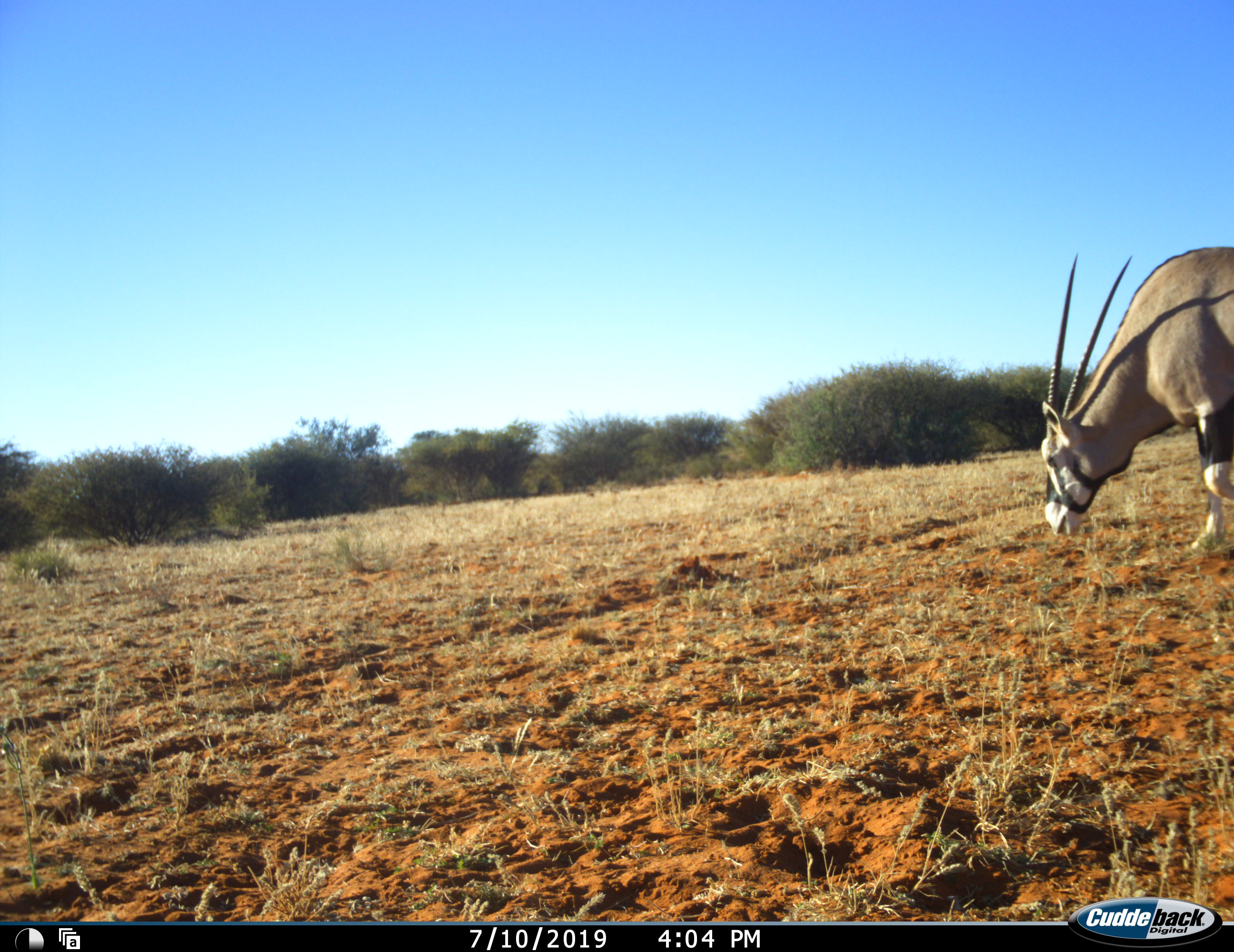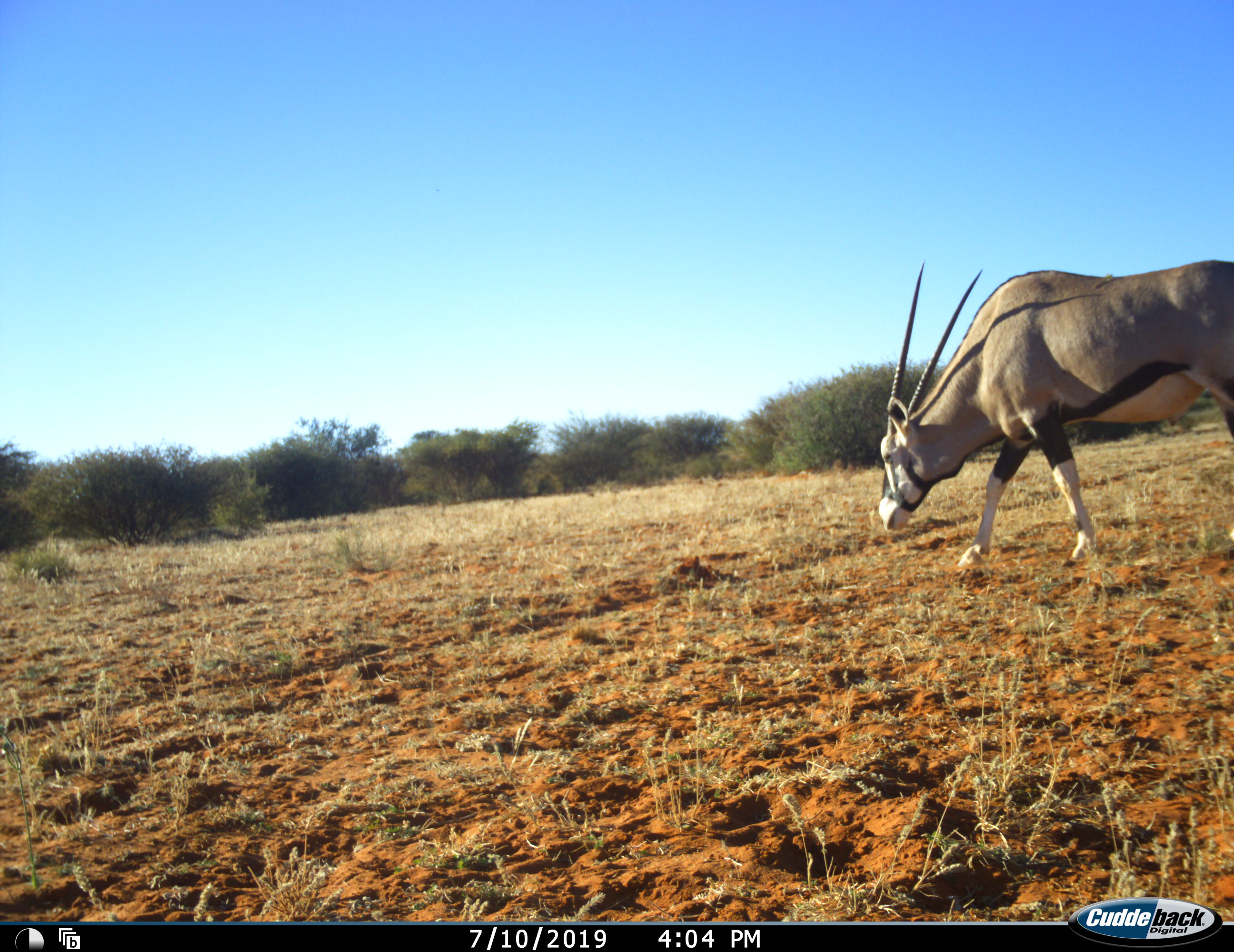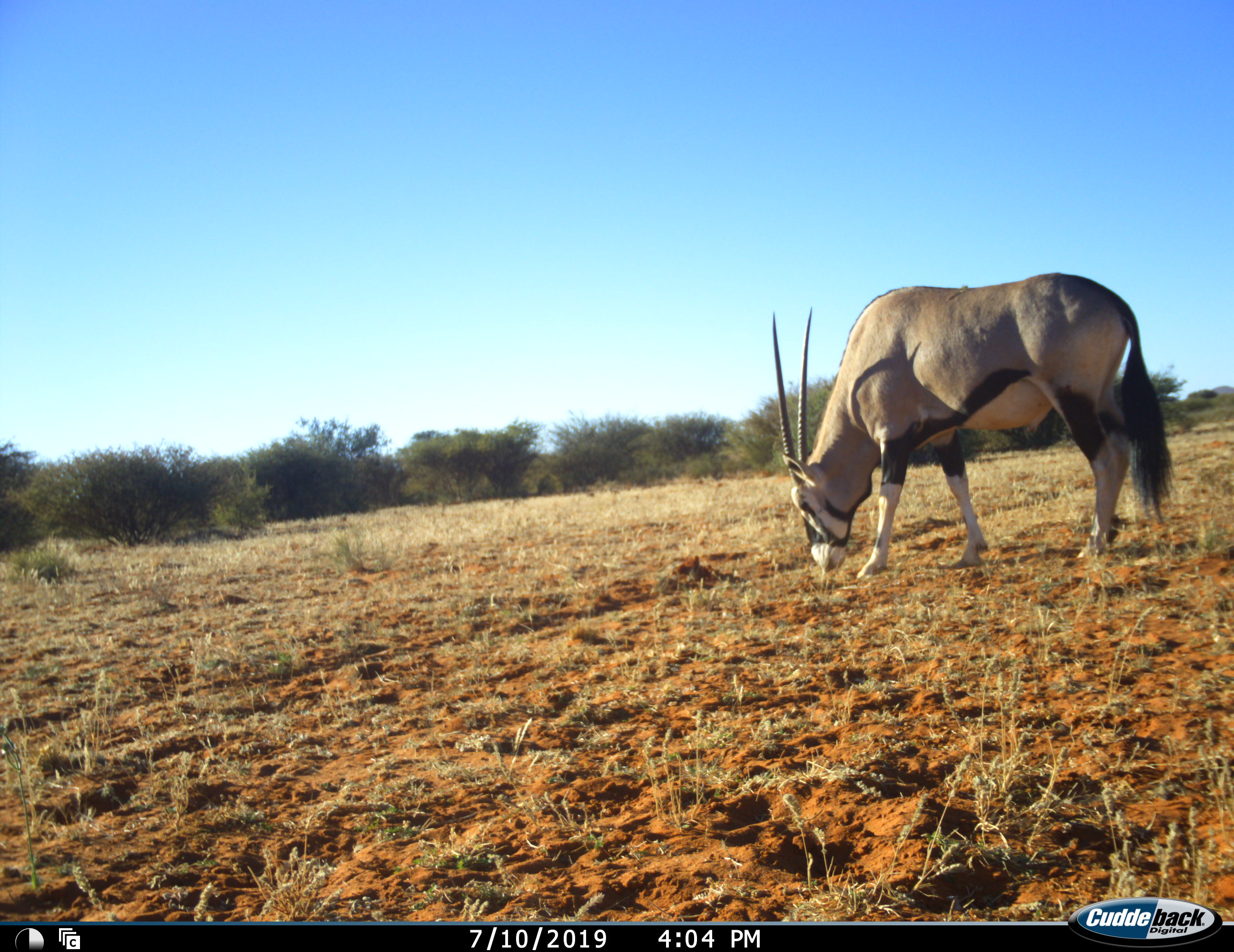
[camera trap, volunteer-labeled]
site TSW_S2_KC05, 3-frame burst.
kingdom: Animalia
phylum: Chordata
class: Mammalia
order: Artiodactyla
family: Bovidae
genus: Oryx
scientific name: Oryx gazella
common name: gemsbok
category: oryx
Oryx (gemsbok) (Oryx gazella), count 1. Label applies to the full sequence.